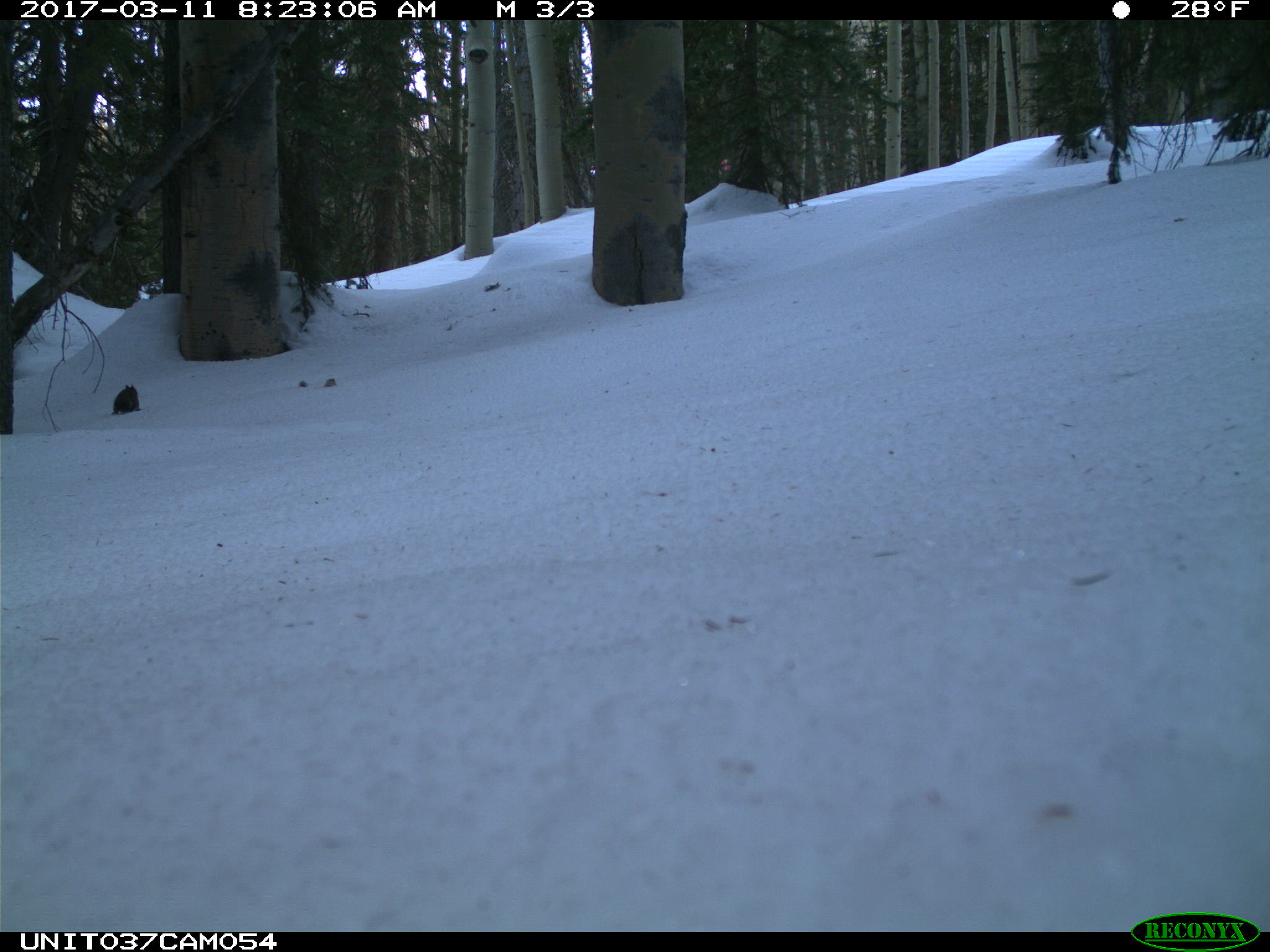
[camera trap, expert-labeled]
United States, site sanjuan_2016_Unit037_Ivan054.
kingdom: Animalia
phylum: Chordata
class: Mammalia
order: Rodentia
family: Sciuridae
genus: Tamiasciurus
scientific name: Tamiasciurus hudsonicus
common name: american red squirrel